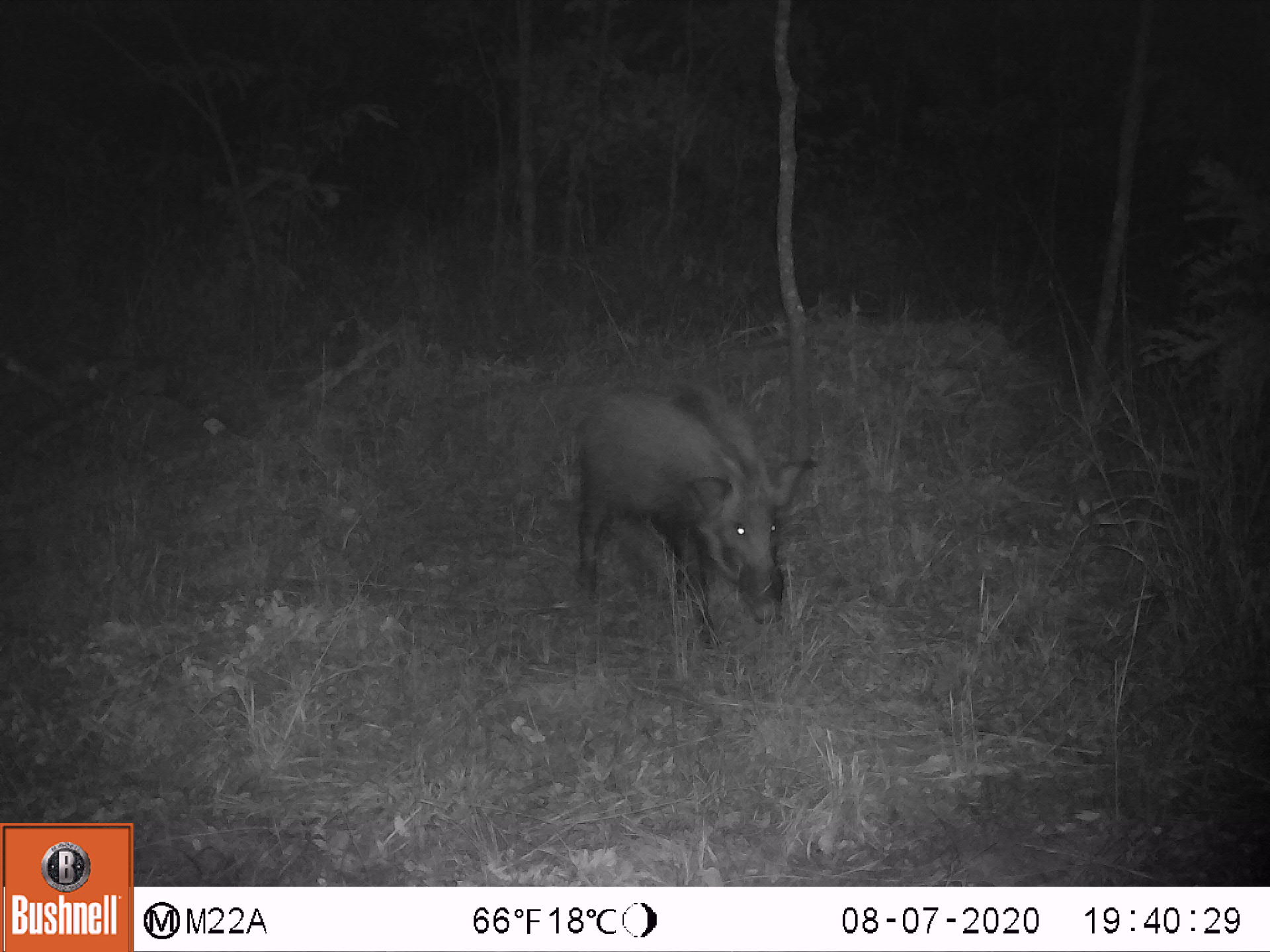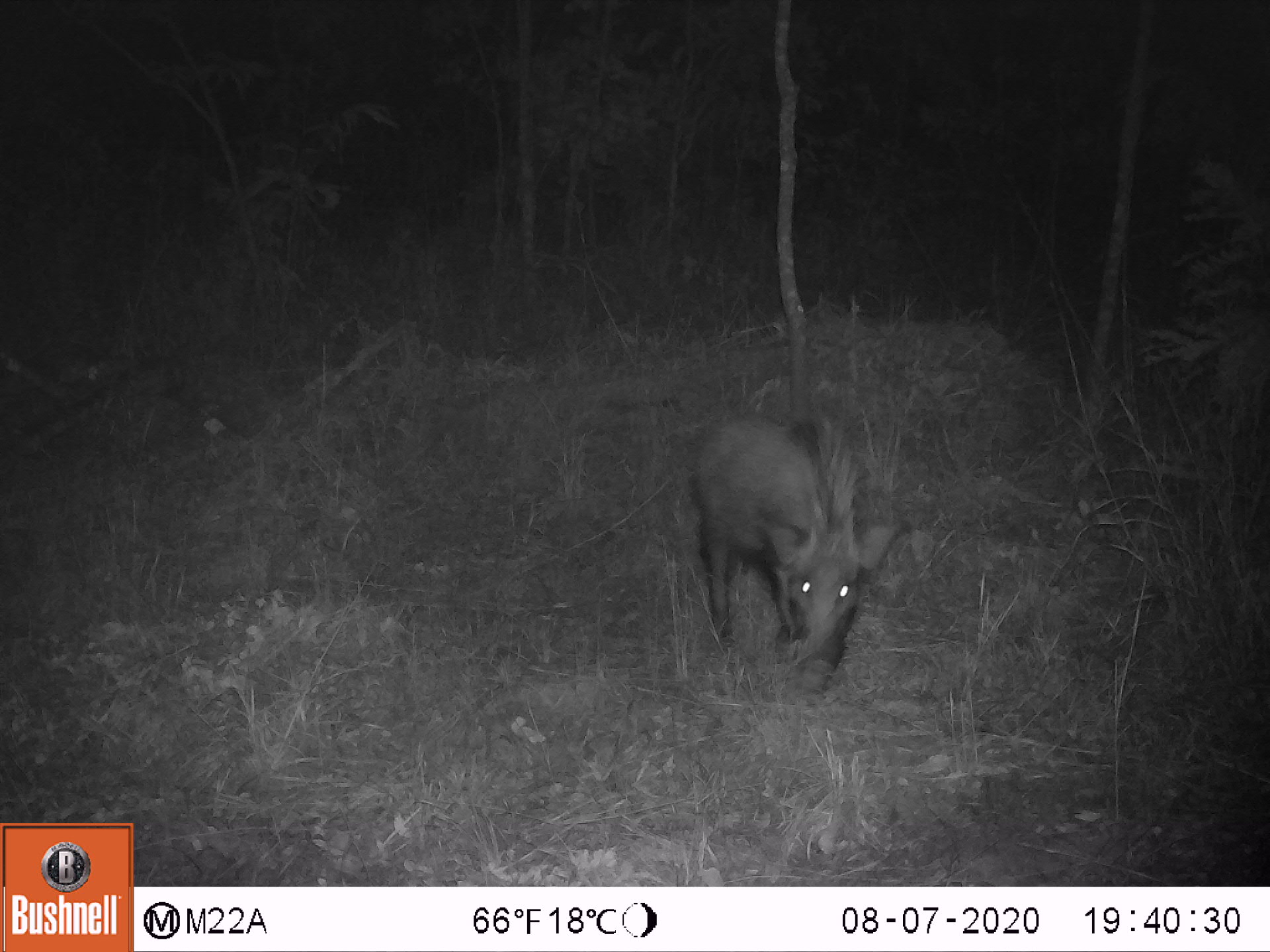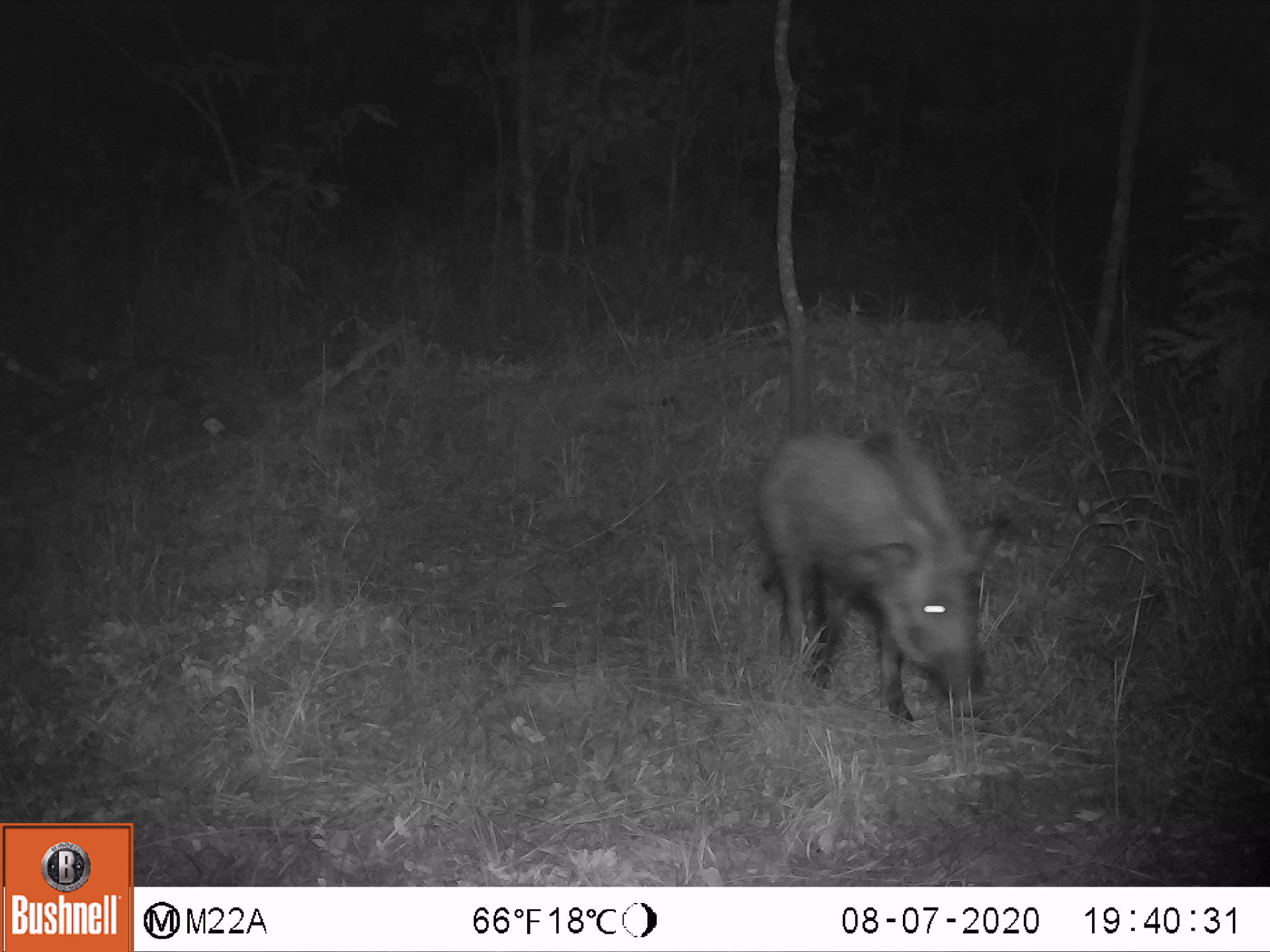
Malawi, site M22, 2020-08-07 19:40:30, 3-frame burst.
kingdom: Animalia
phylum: Chordata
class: Mammalia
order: Artiodactyla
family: Suidae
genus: Potamochoerus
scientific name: Potamochoerus larvatus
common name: bushpig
Bushpig (Potamochoerus larvatus), count 1.